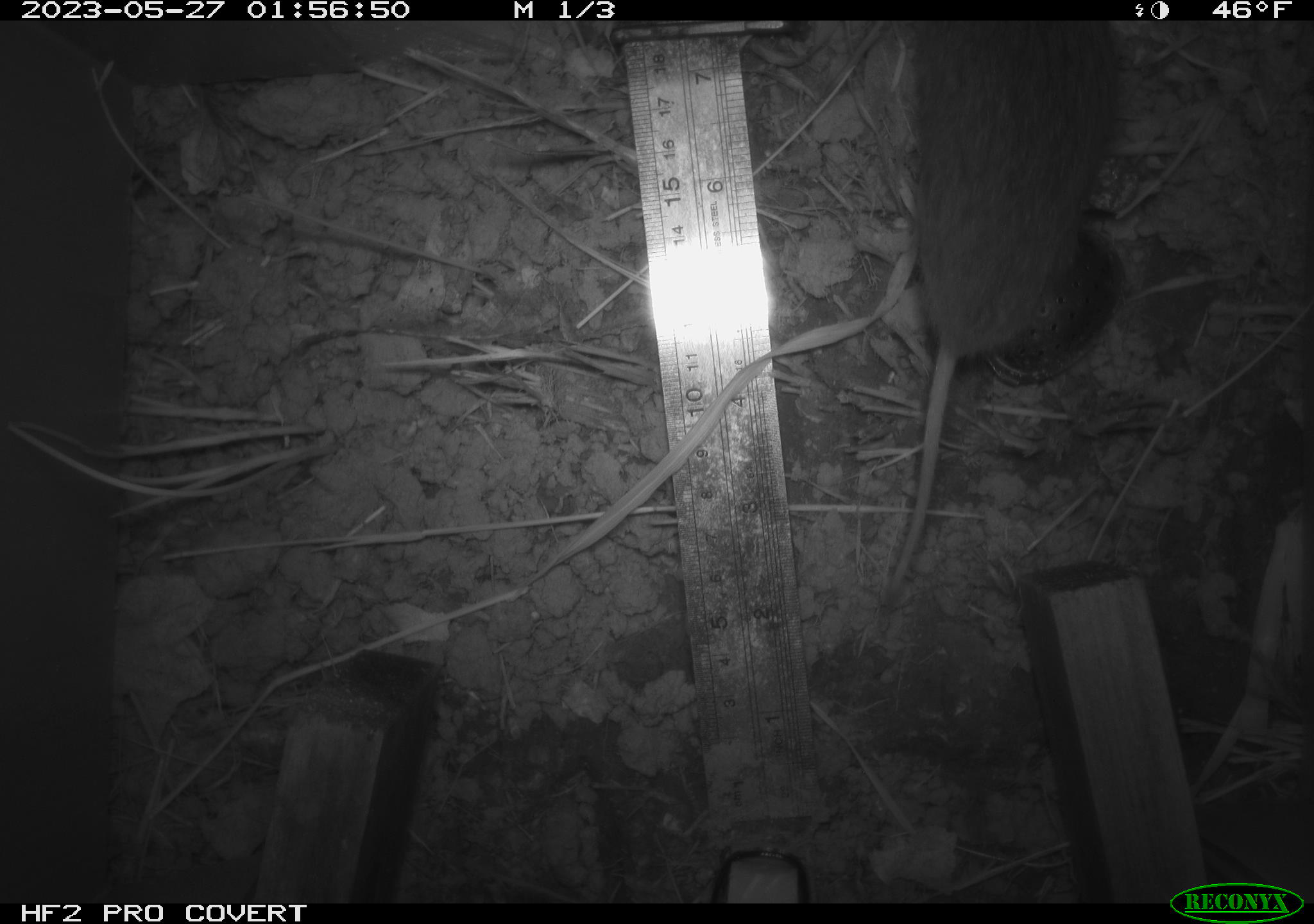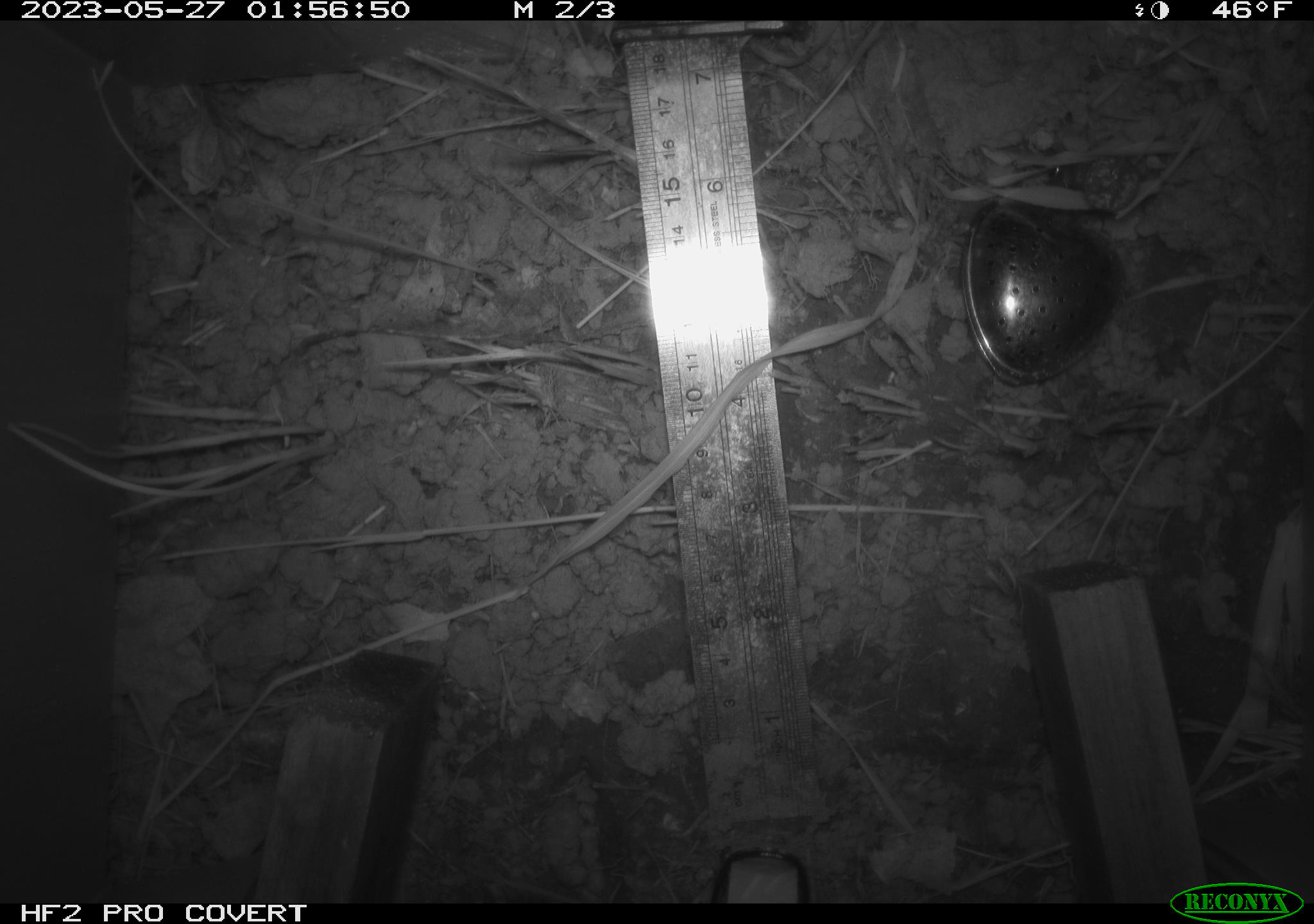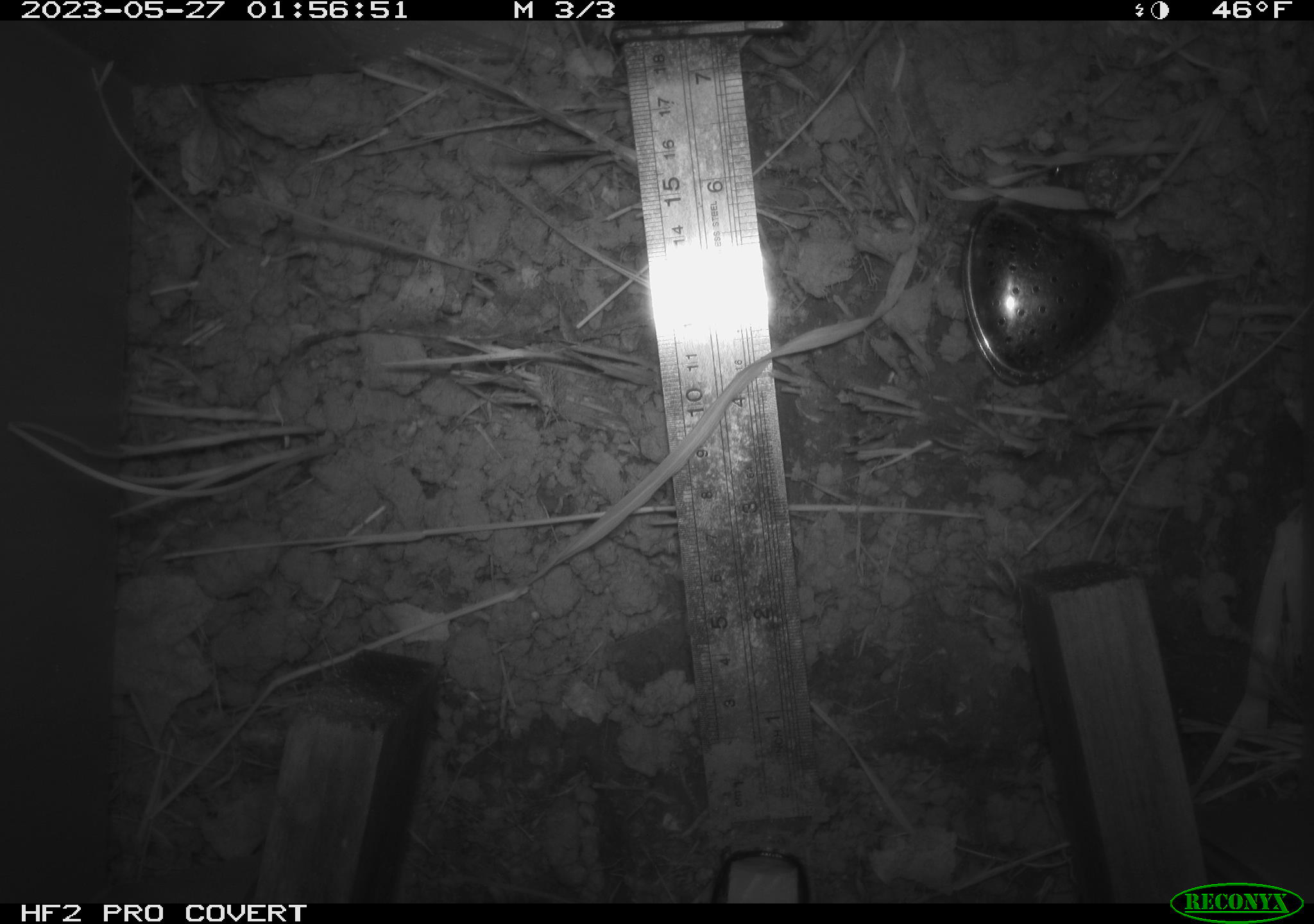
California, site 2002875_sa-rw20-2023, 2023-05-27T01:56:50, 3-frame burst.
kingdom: Animalia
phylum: Chordata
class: Mammalia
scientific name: Mammalia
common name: mammal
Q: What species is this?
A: Mammal (Mammalia).